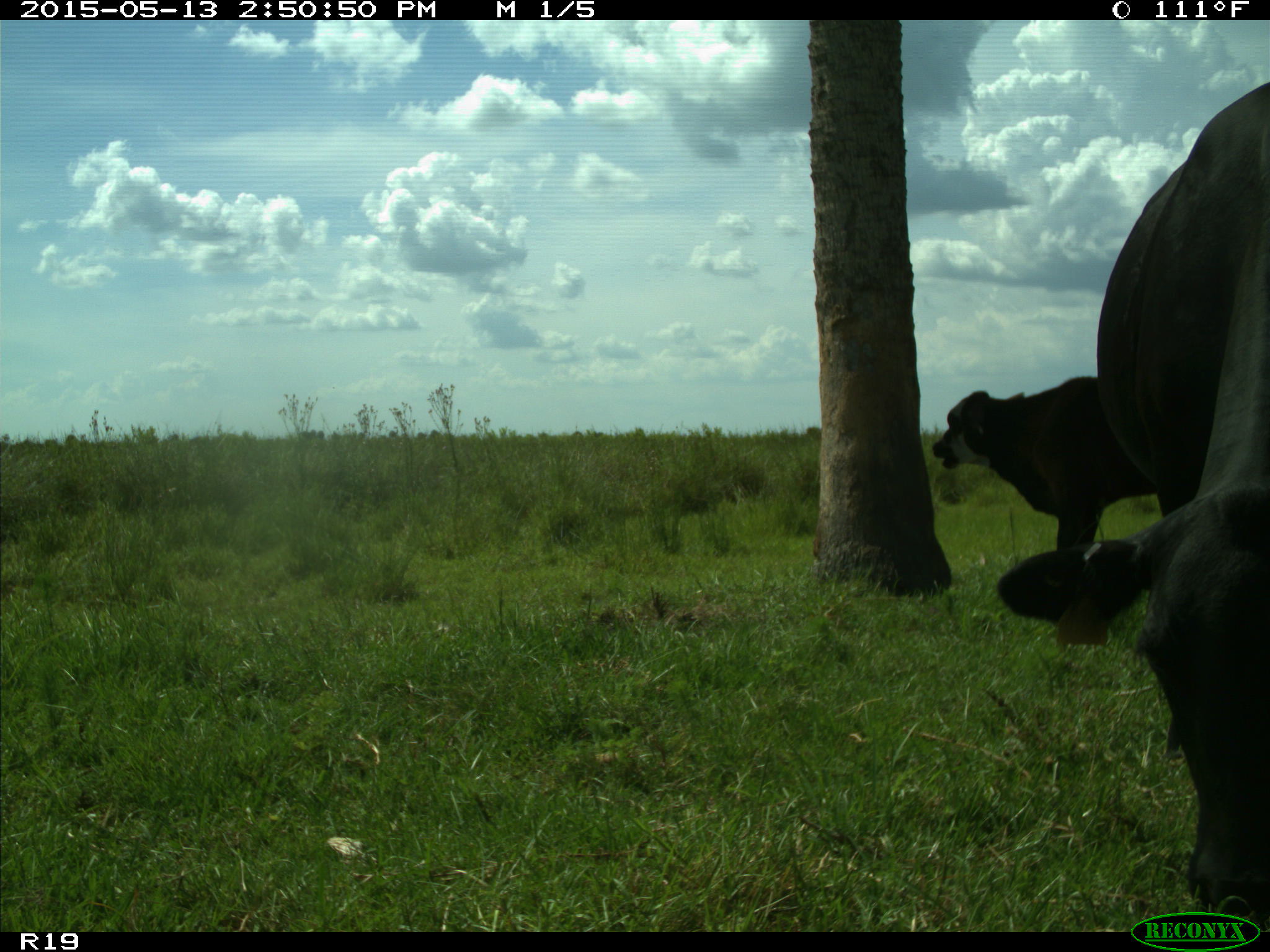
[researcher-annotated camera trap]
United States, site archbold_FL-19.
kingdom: Animalia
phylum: Chordata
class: Mammalia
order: Artiodactyla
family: Bovidae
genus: Bos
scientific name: Bos taurus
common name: domestic cow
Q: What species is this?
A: Bos taurus (domestic cow).